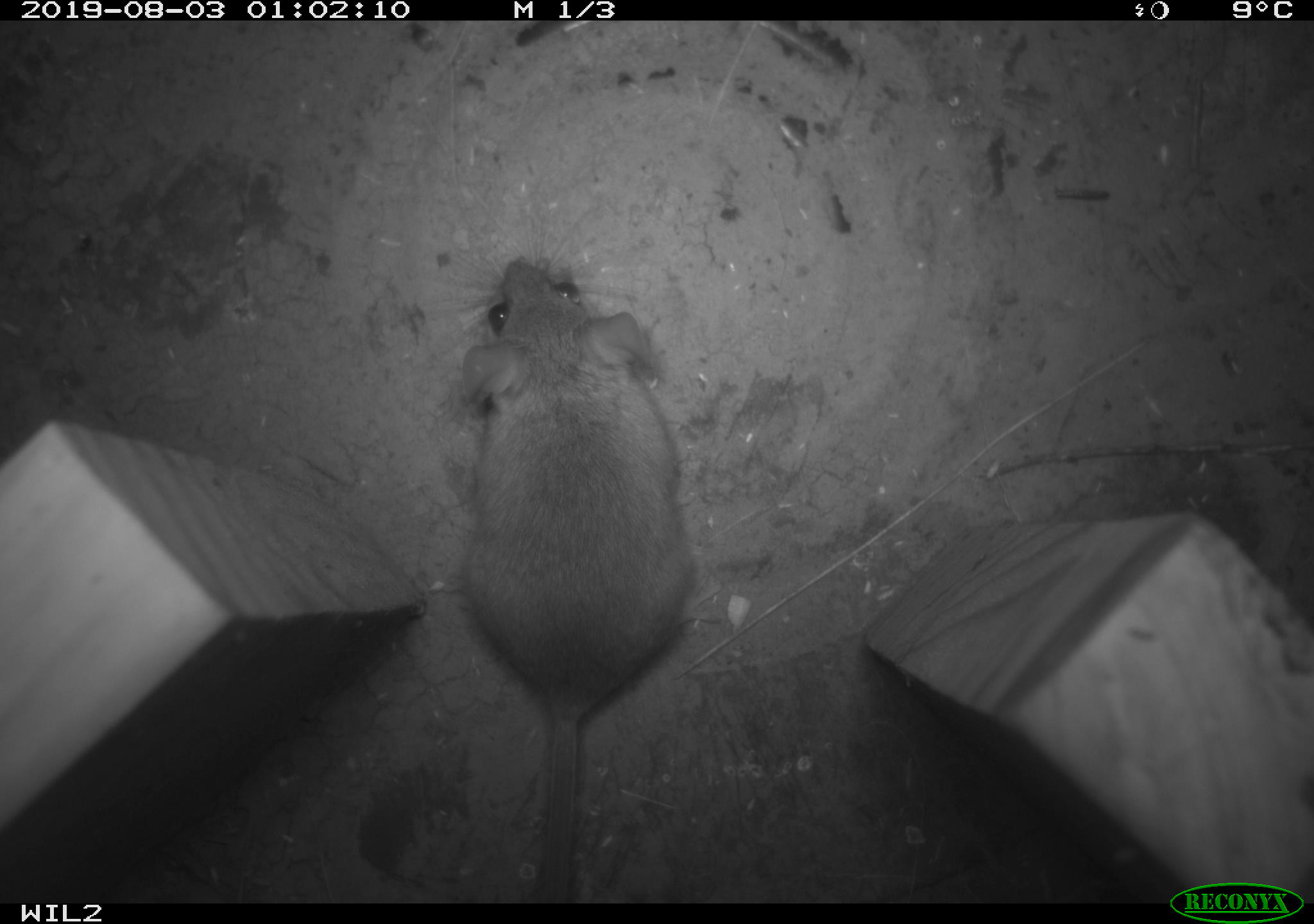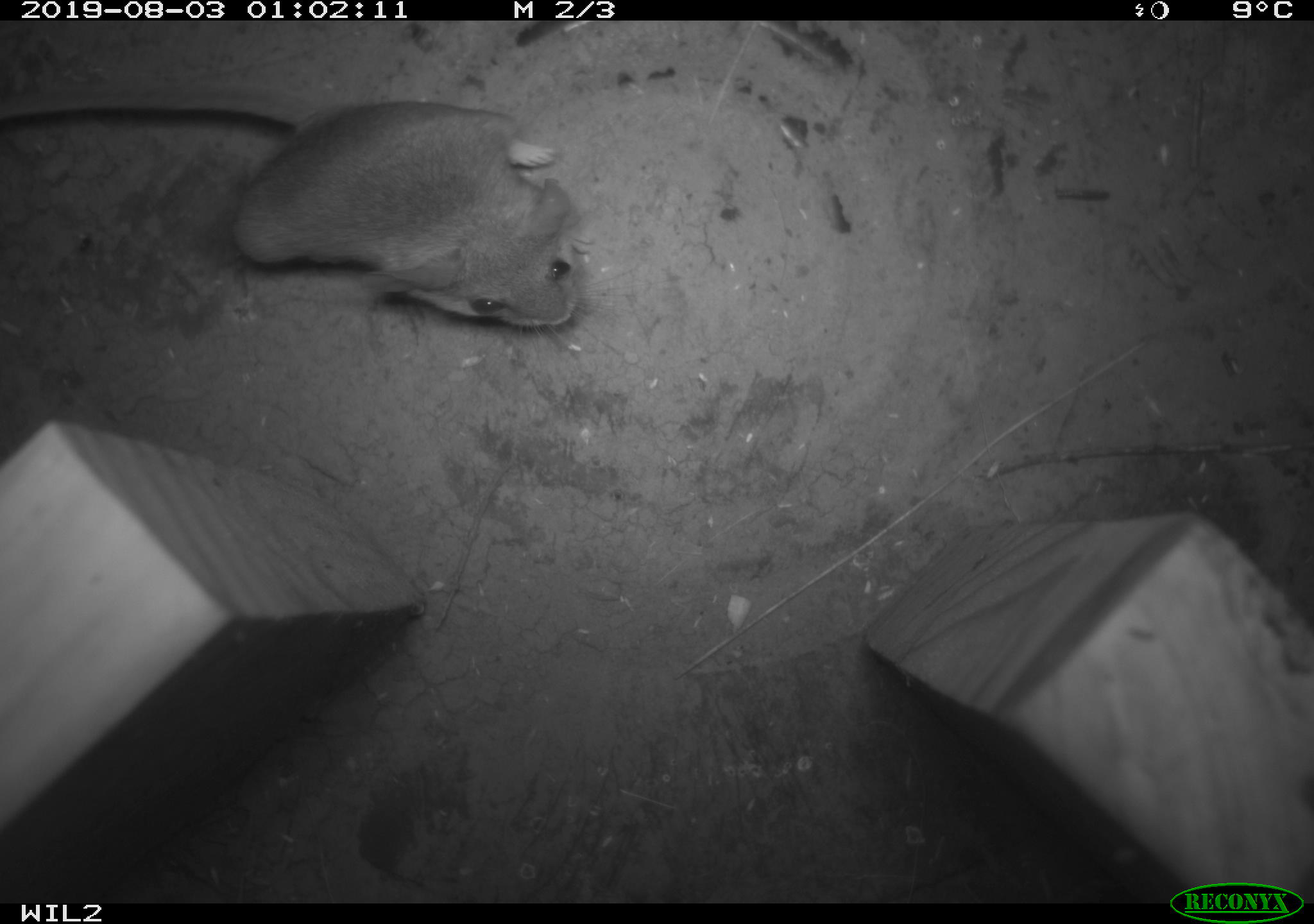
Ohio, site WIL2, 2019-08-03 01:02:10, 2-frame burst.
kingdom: Animalia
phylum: Chordata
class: Mammalia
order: Rodentia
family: Cricetidae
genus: Peromyscus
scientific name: Peromyscus leucopus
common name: white-footed mouse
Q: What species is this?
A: White-footed mouse (Peromyscus leucopus).